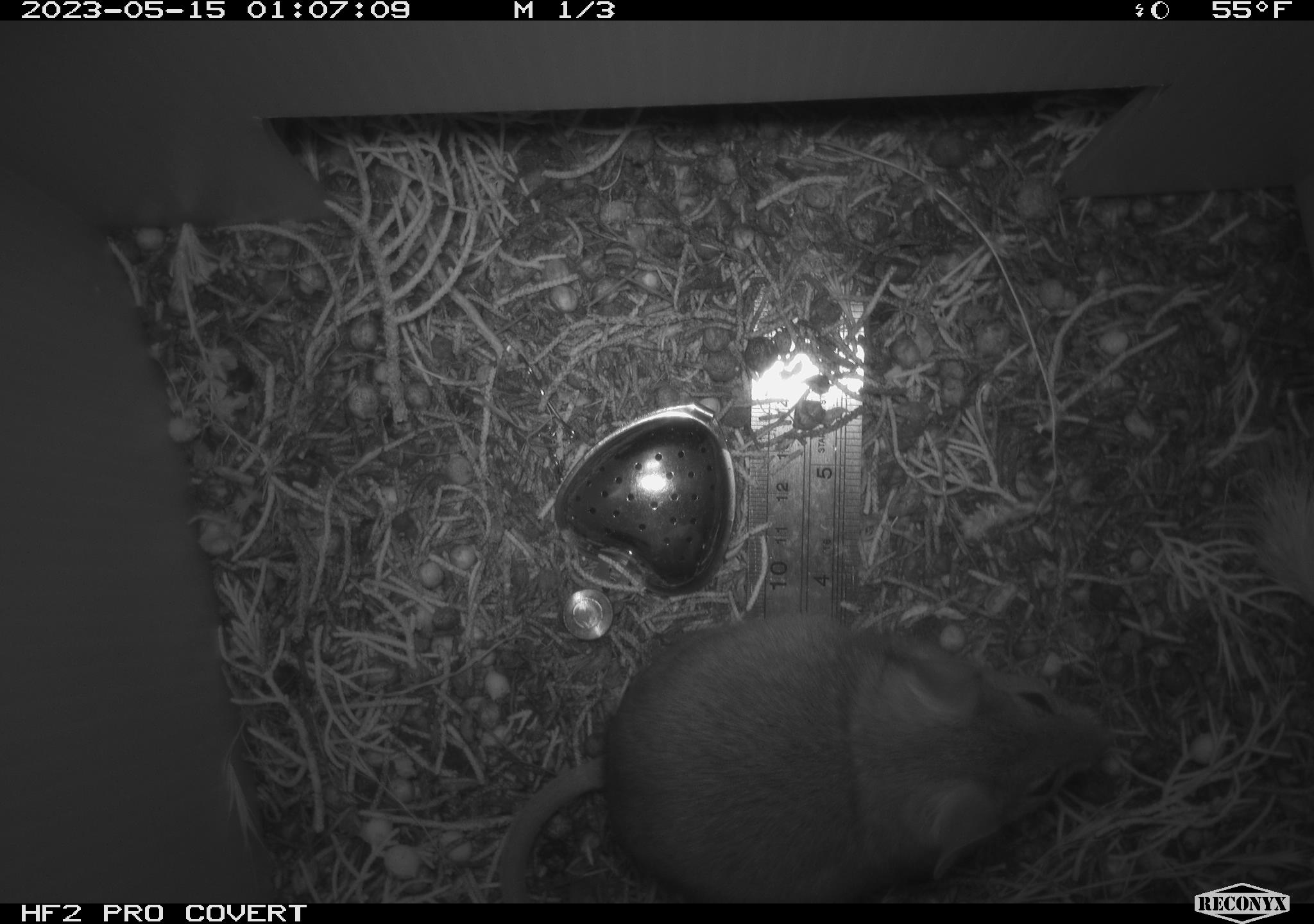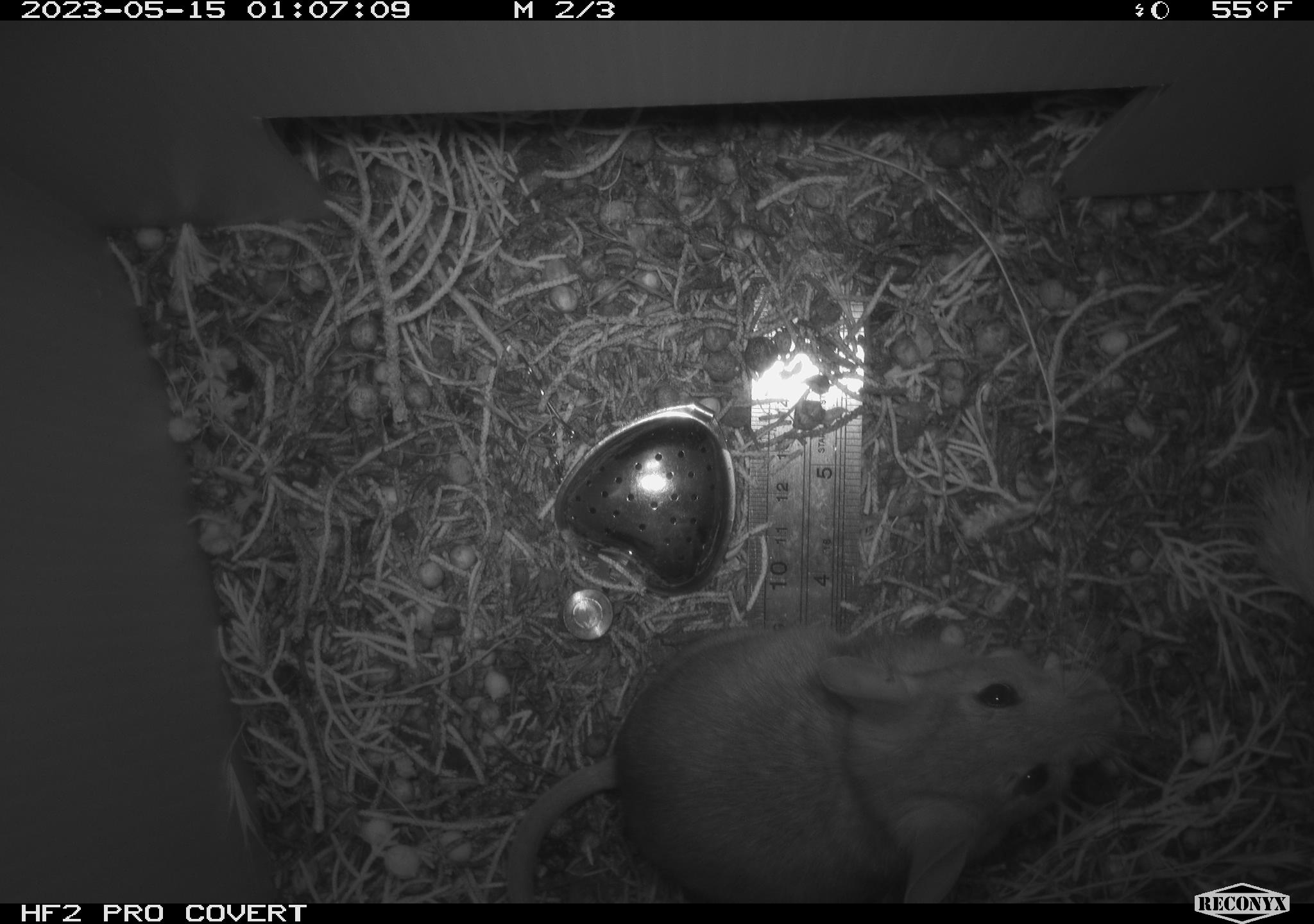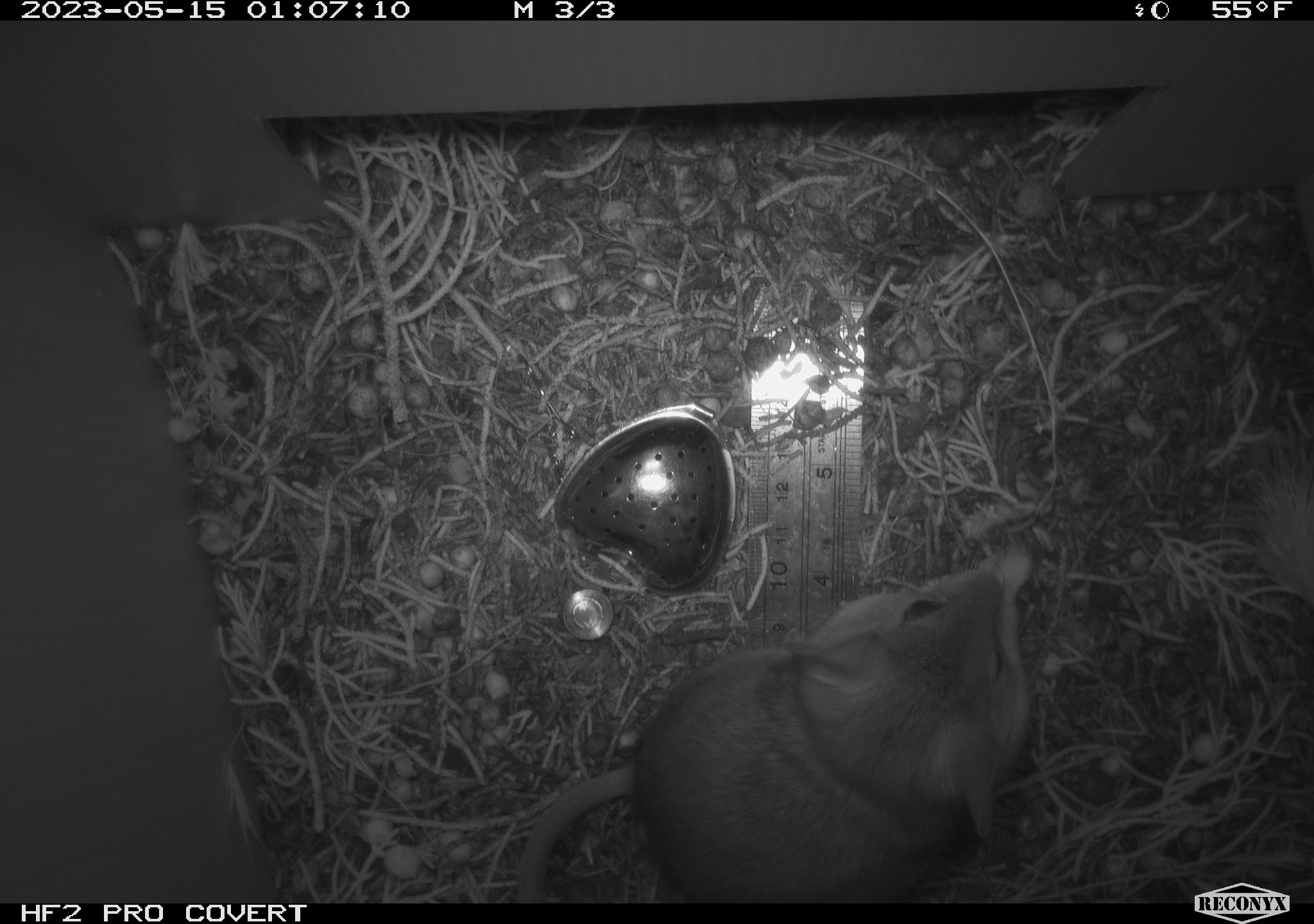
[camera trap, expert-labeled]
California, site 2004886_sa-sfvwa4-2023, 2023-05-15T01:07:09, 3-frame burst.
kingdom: Animalia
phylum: Chordata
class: Mammalia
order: Rodentia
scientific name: Rodentia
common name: mouse species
Mouse species (Rodentia).